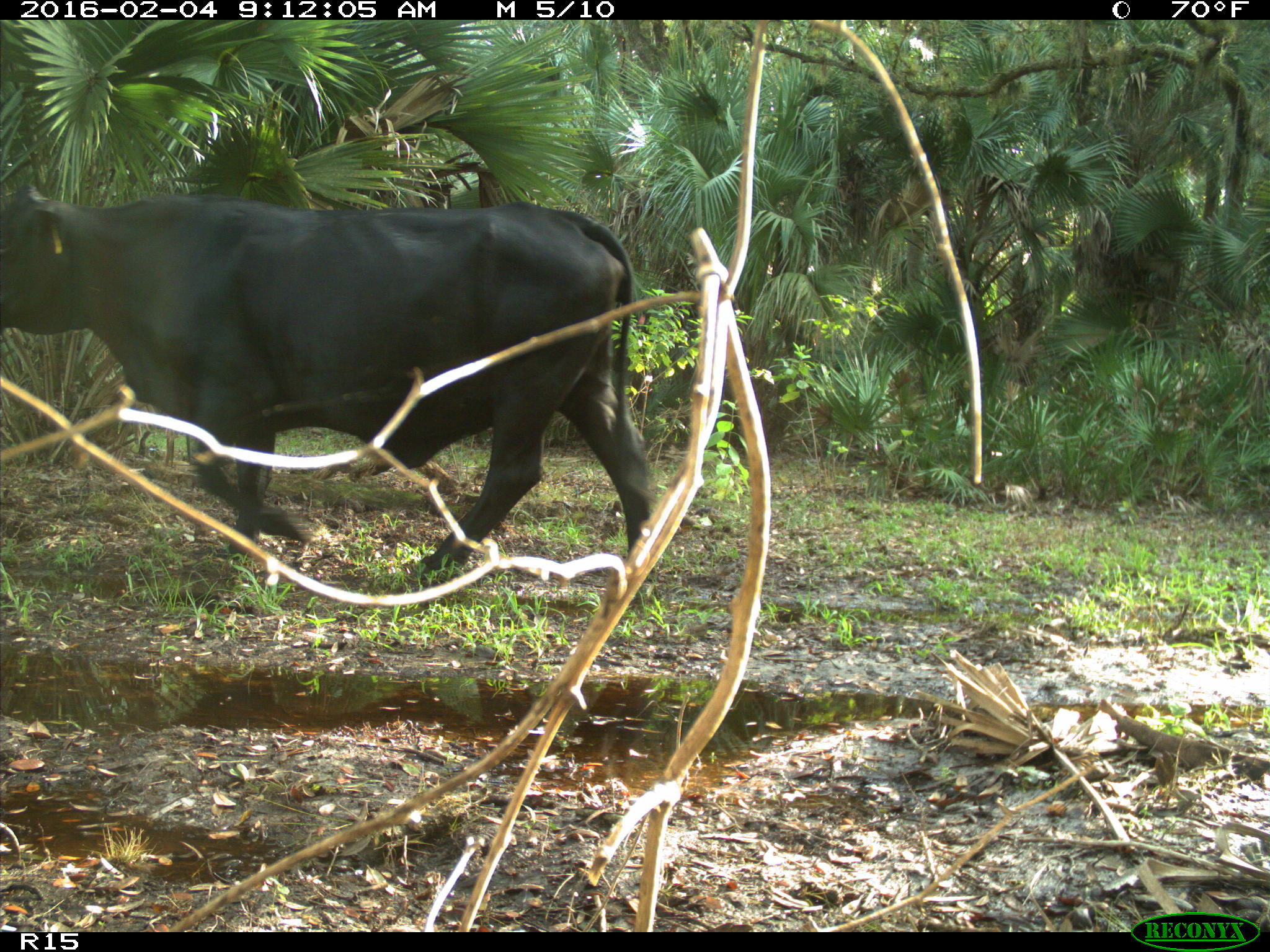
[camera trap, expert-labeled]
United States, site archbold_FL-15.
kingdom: Animalia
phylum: Chordata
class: Mammalia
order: Artiodactyla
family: Bovidae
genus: Bos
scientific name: Bos taurus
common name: domestic cow